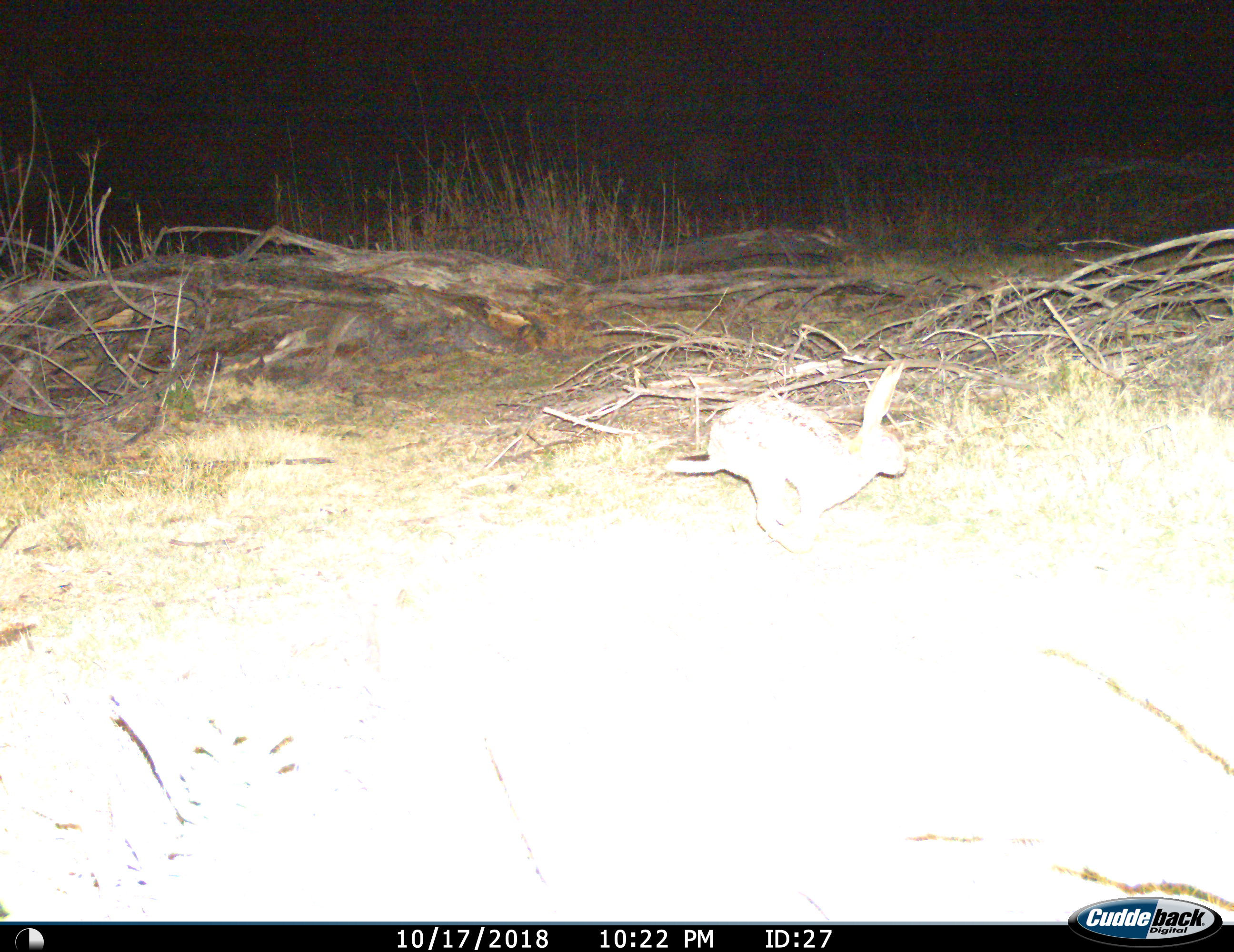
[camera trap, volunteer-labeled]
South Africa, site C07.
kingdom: Animalia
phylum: Chordata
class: Mammalia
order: Lagomorpha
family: Leporidae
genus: Lepus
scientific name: Lepus saxatilis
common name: scrub hare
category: harescrub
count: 1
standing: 0%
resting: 0%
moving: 100%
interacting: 0%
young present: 0%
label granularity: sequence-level